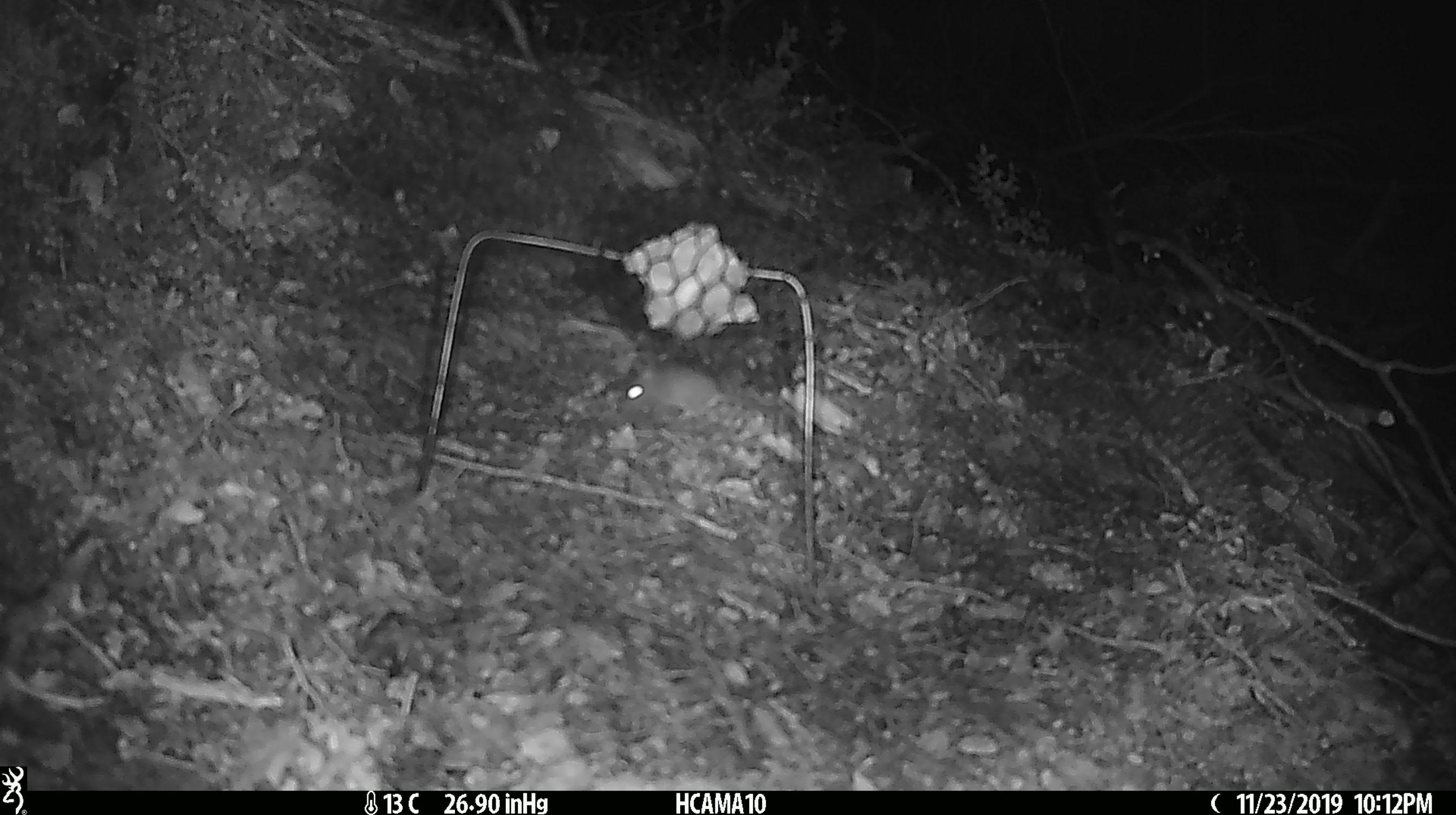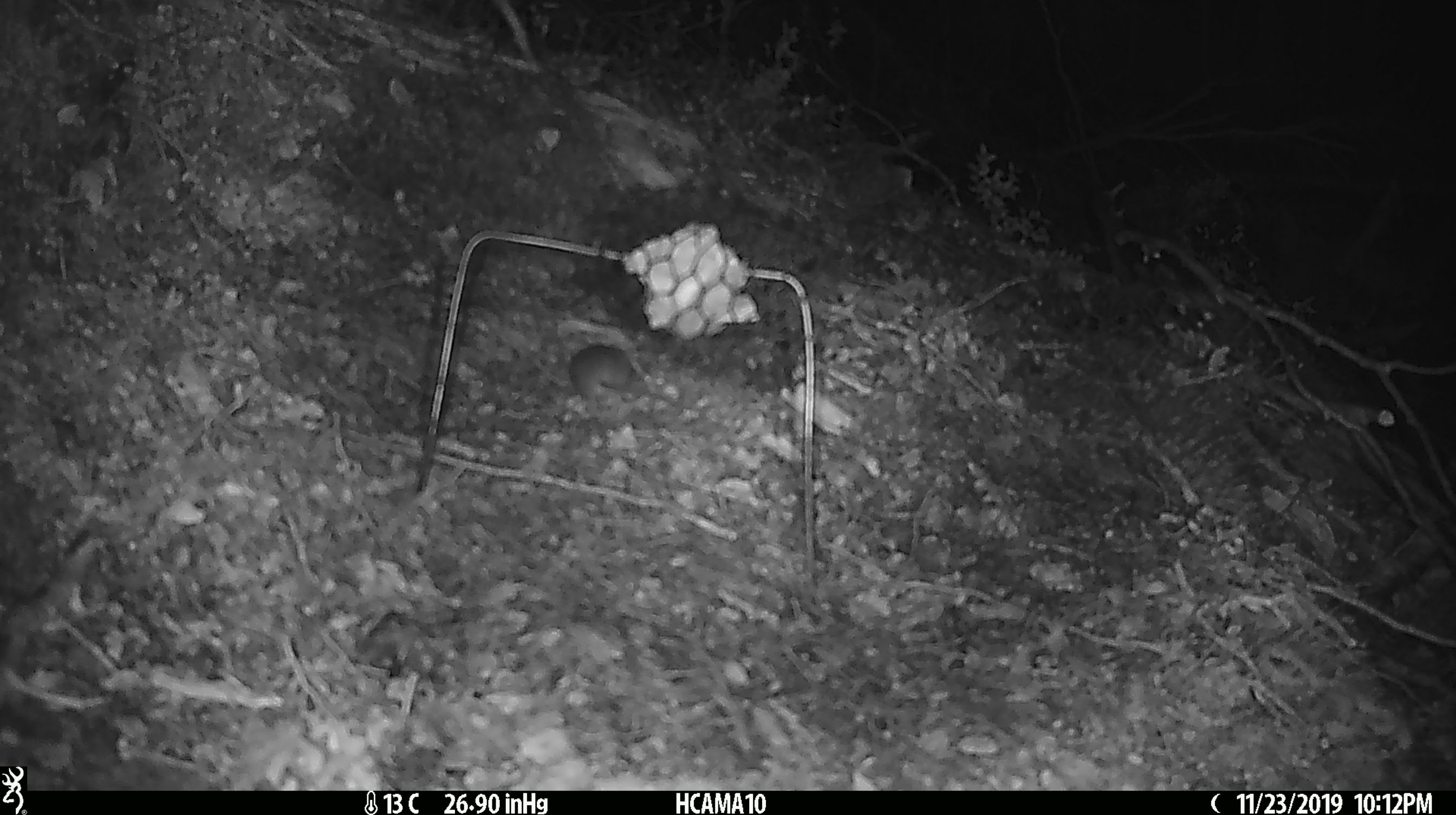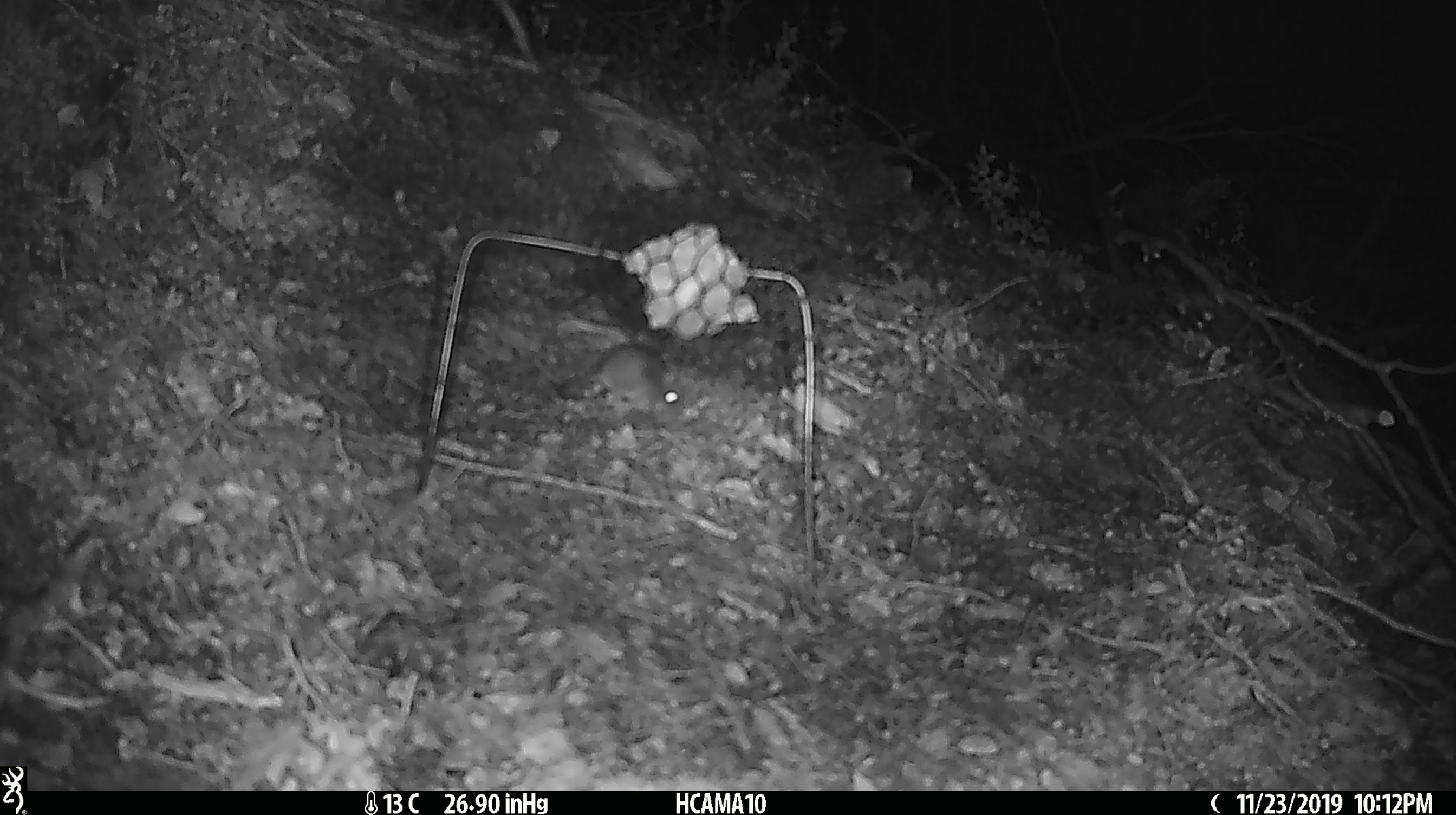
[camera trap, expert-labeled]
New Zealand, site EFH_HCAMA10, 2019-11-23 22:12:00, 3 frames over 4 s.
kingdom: Animalia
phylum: Chordata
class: Mammalia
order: Rodentia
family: Muridae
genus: Mus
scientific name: Mus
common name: mouse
Mouse (Mus).